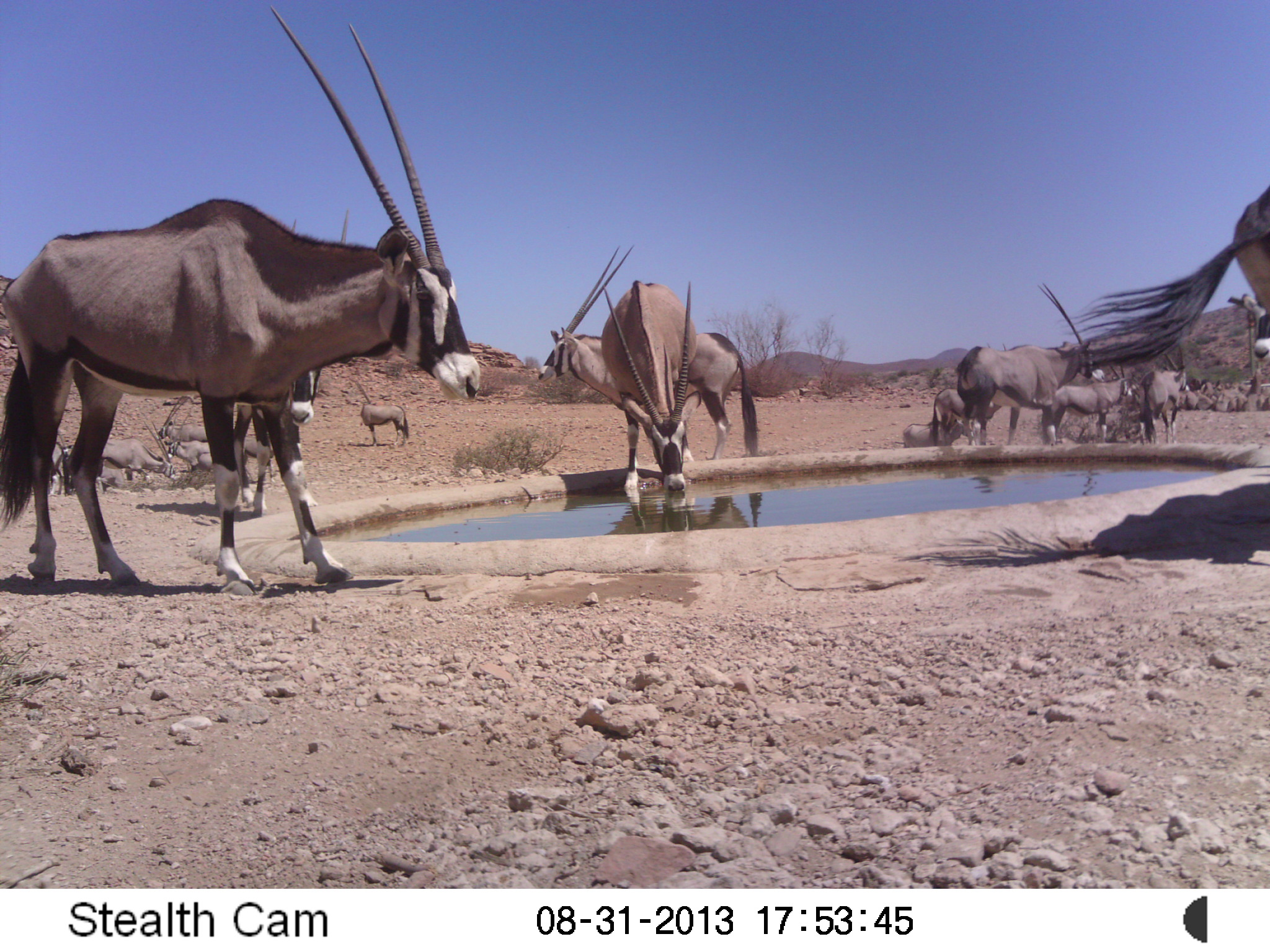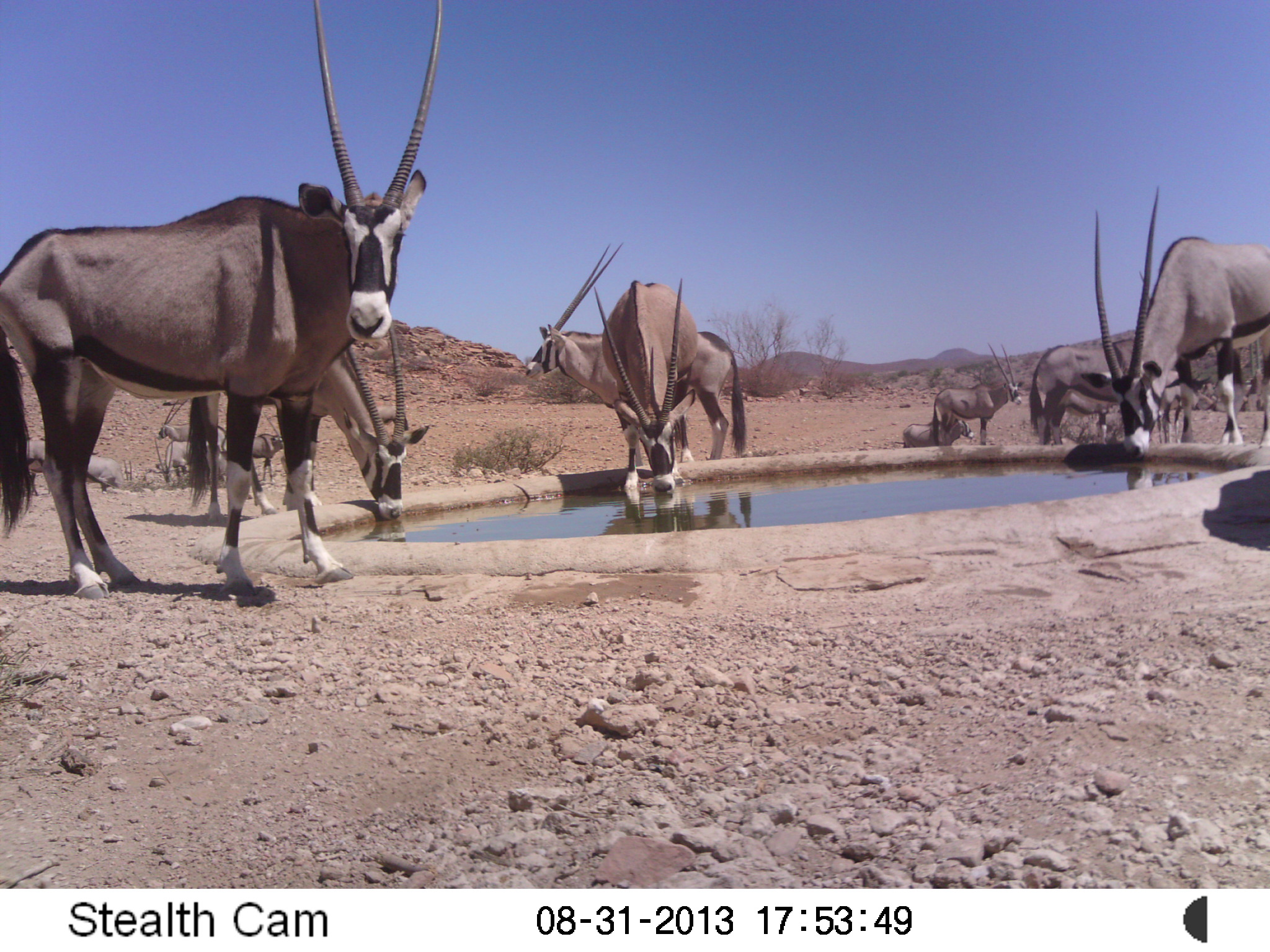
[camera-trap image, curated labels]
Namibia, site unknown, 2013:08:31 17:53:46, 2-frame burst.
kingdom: Animalia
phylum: Chordata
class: Mammalia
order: Artiodactyla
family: Bovidae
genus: Oryx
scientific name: Oryx gazella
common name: gemsbok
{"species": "Oryx gazella (gemsbok)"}